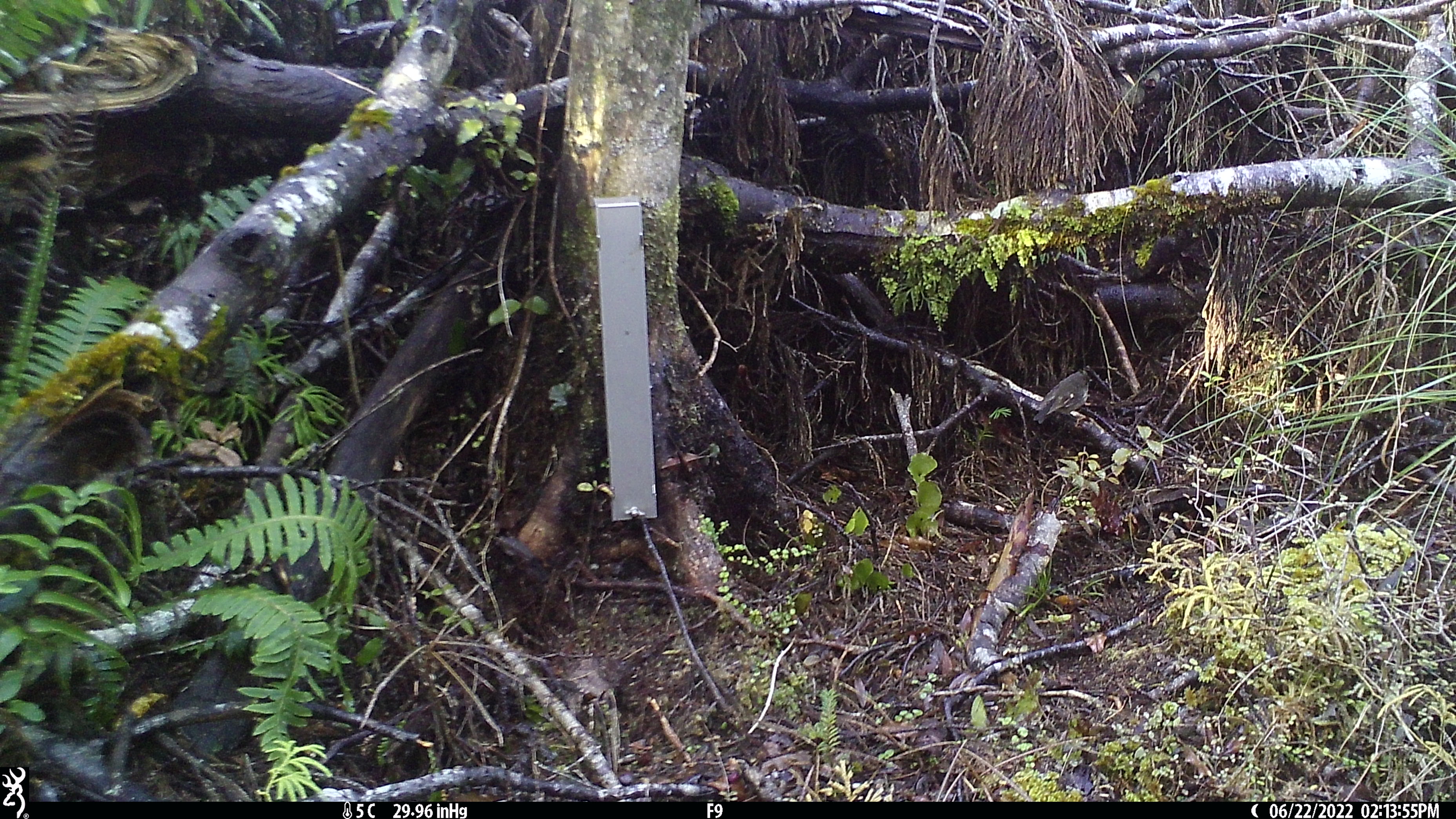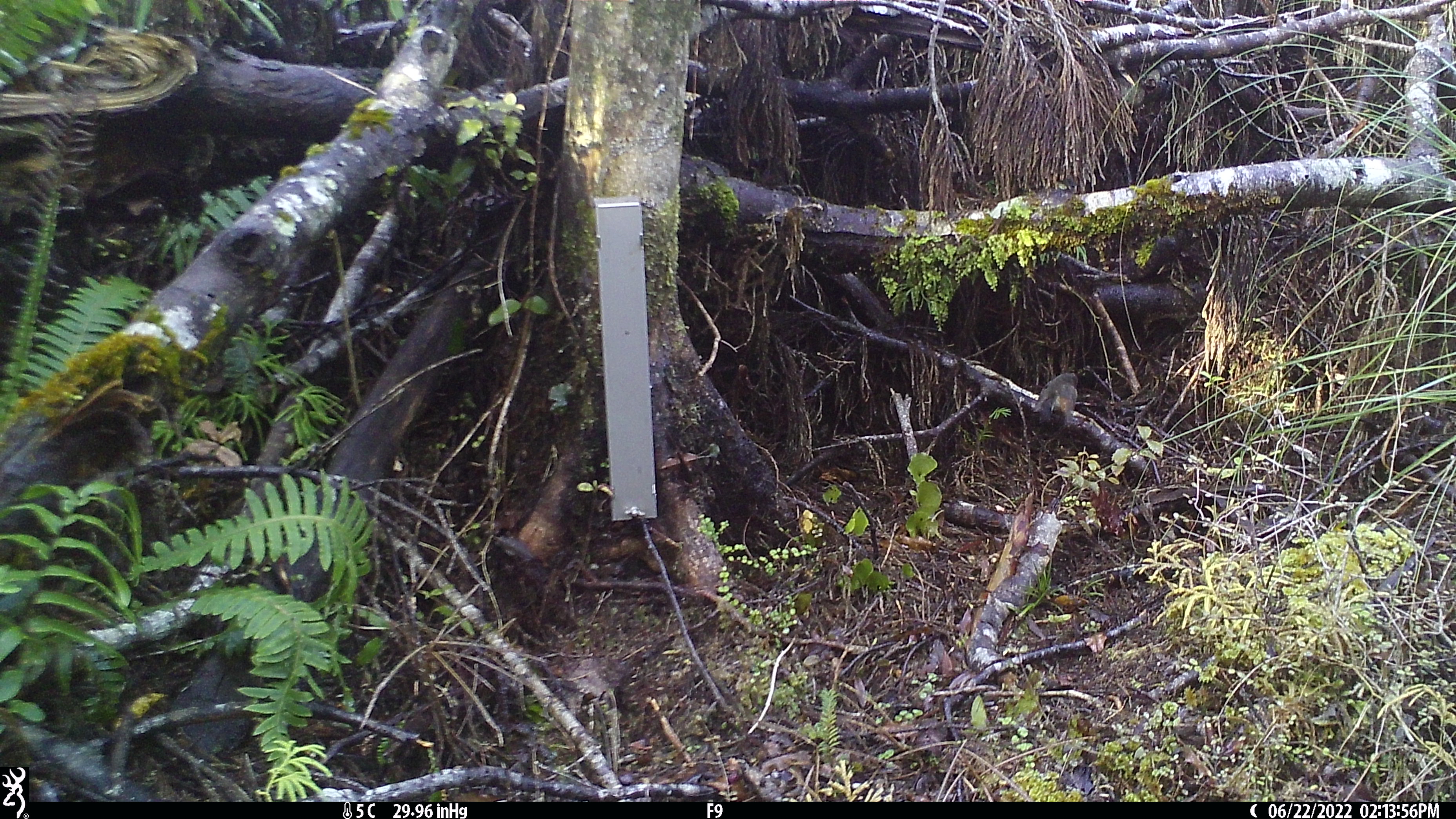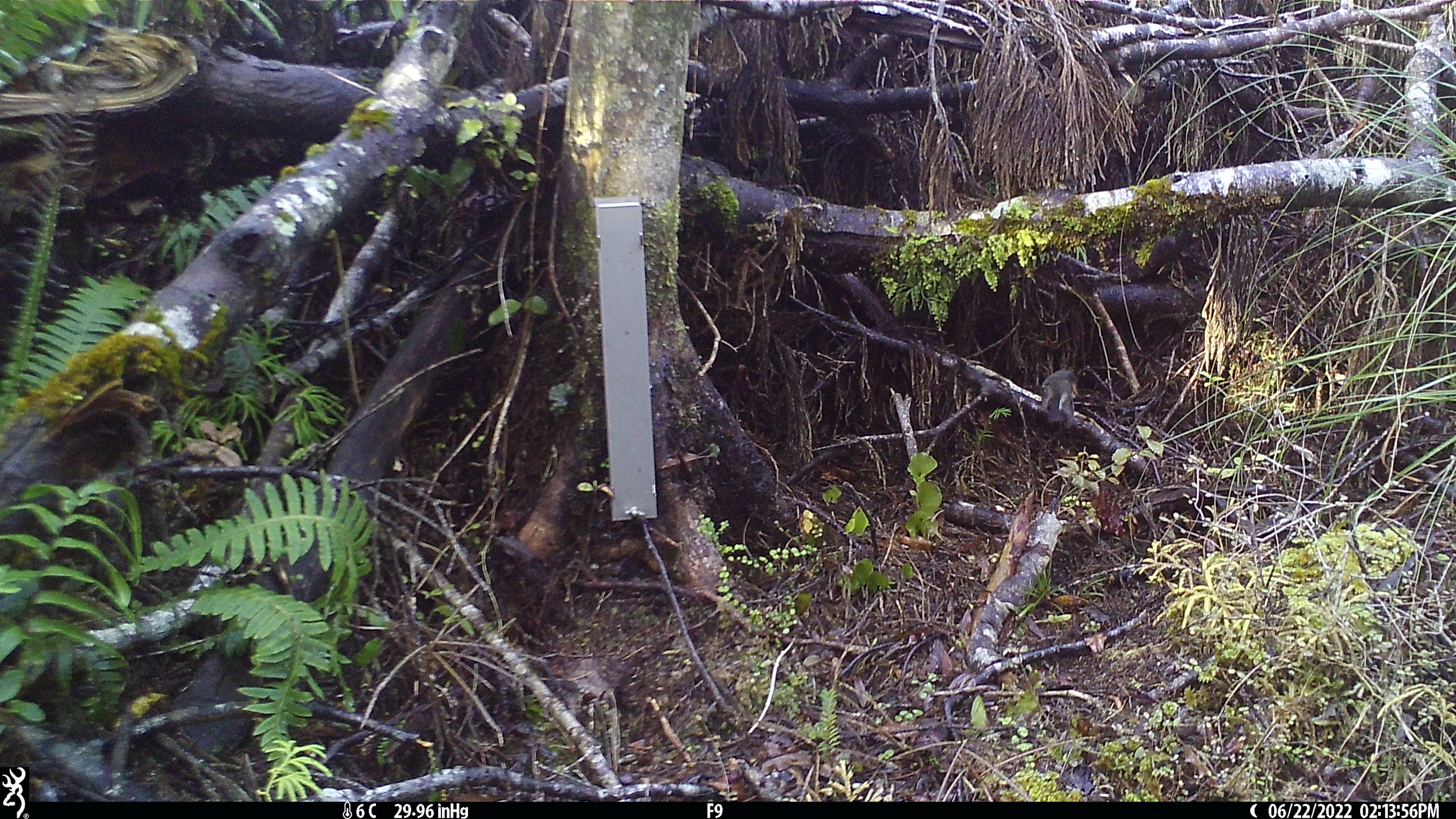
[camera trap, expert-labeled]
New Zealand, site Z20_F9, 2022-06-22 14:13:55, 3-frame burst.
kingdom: Animalia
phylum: Chordata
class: Aves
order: Passeriformes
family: Petroicidae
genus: Petroica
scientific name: Petroica macrocephala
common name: tomtit